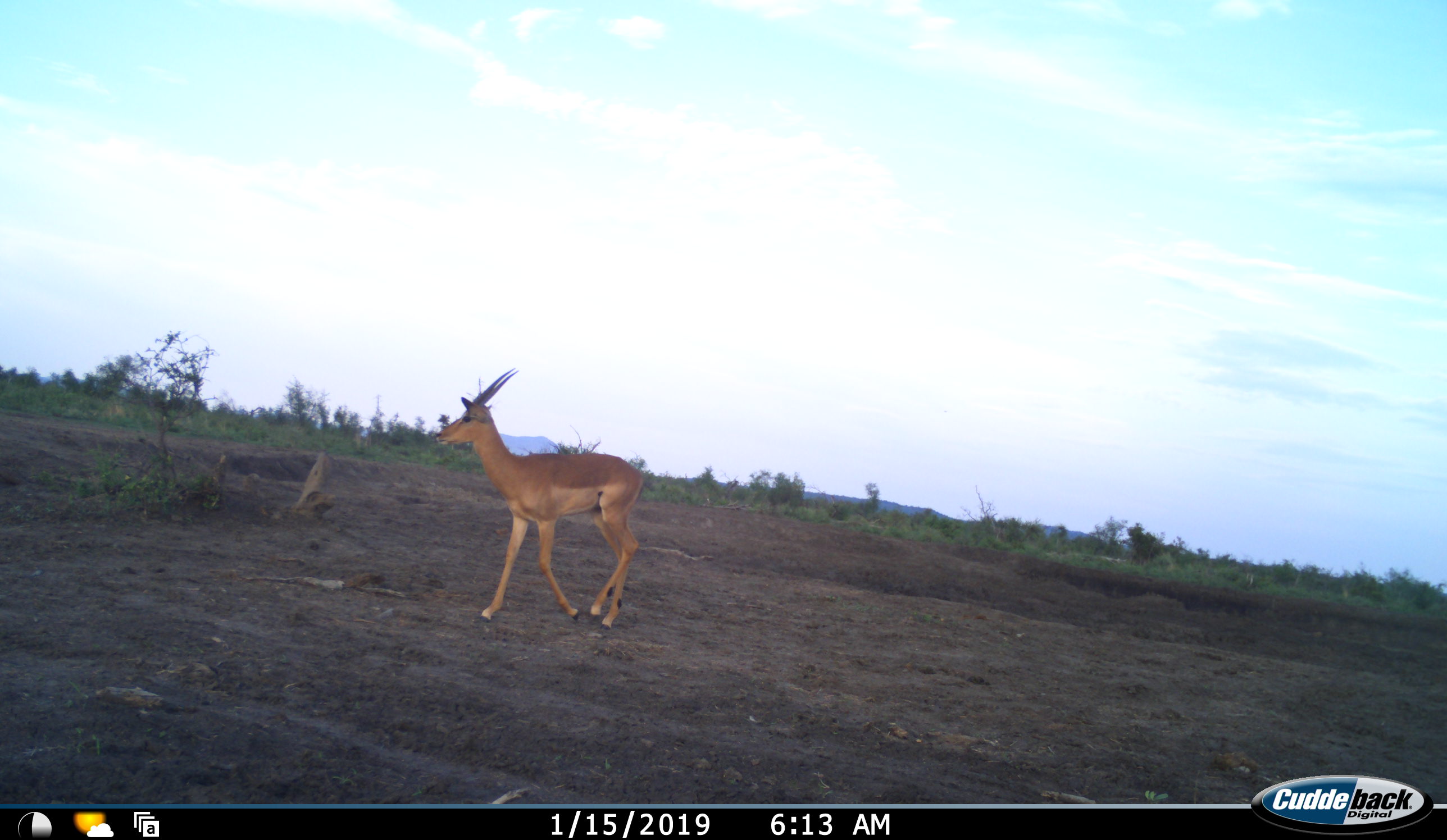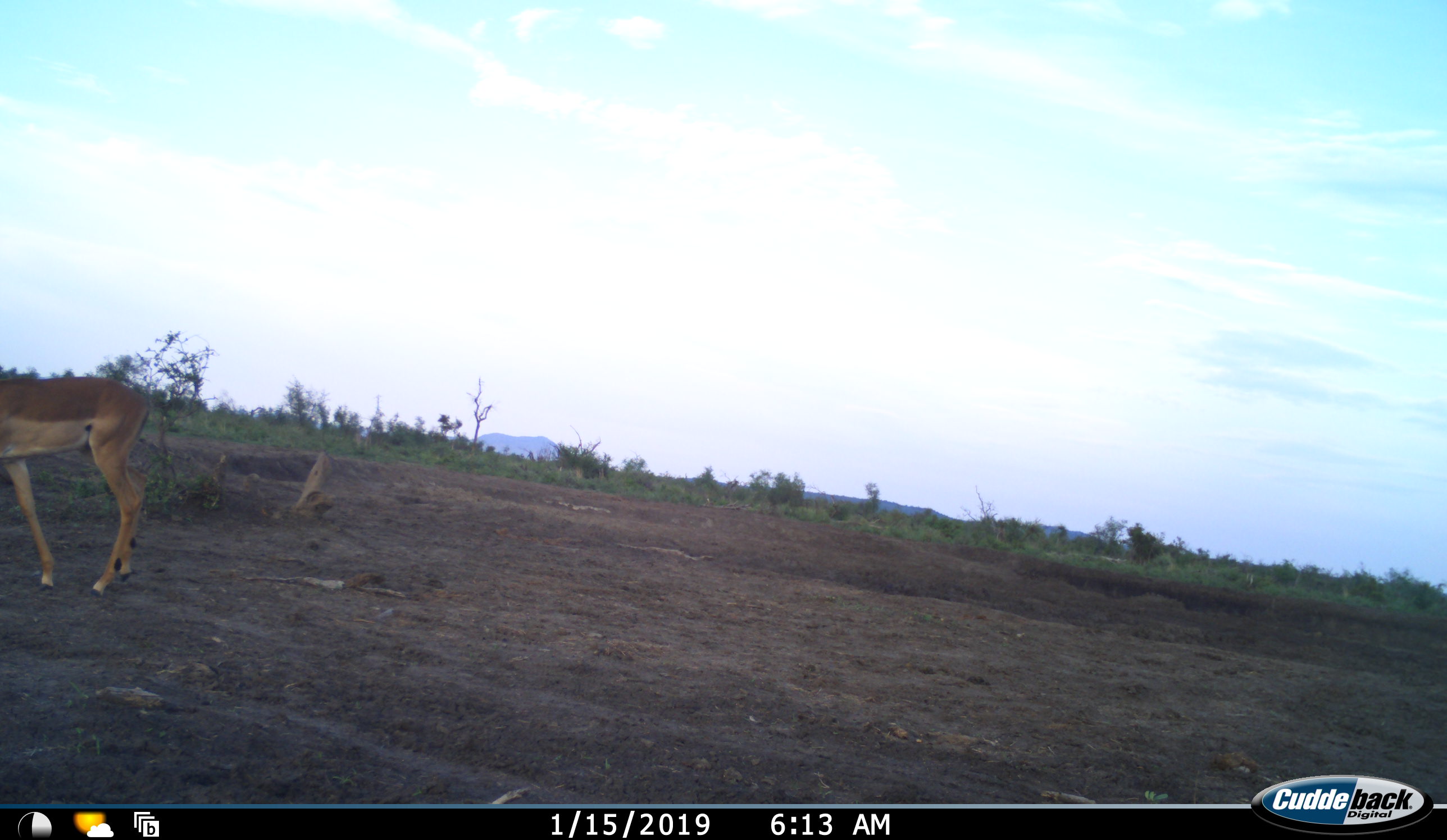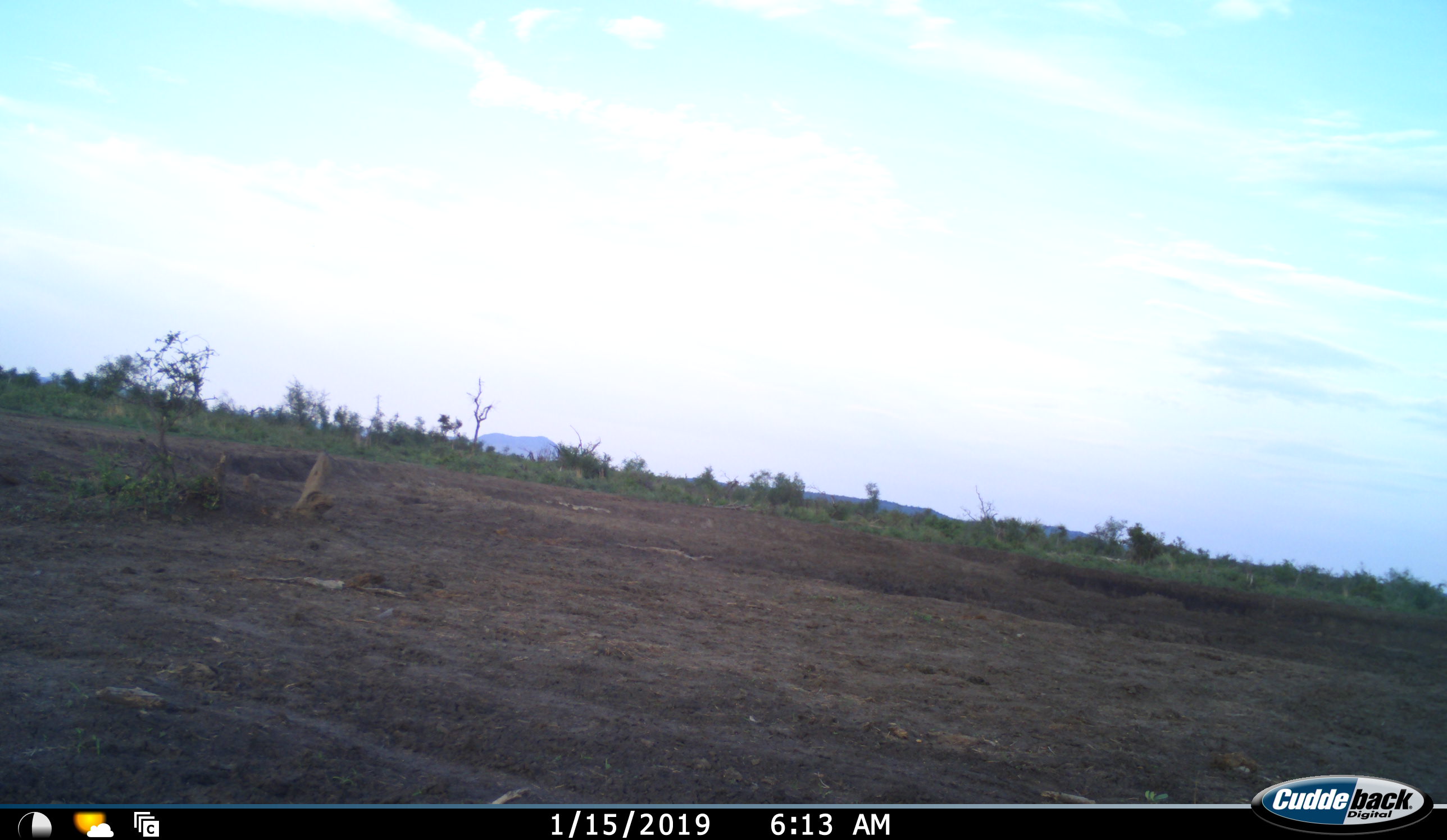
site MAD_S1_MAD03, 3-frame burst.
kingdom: Animalia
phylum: Chordata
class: Mammalia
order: Artiodactyla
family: Bovidae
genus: Aepyceros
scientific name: Aepyceros melampus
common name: impala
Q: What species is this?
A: Impala (Aepyceros melampus).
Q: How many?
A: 1.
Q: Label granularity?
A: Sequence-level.